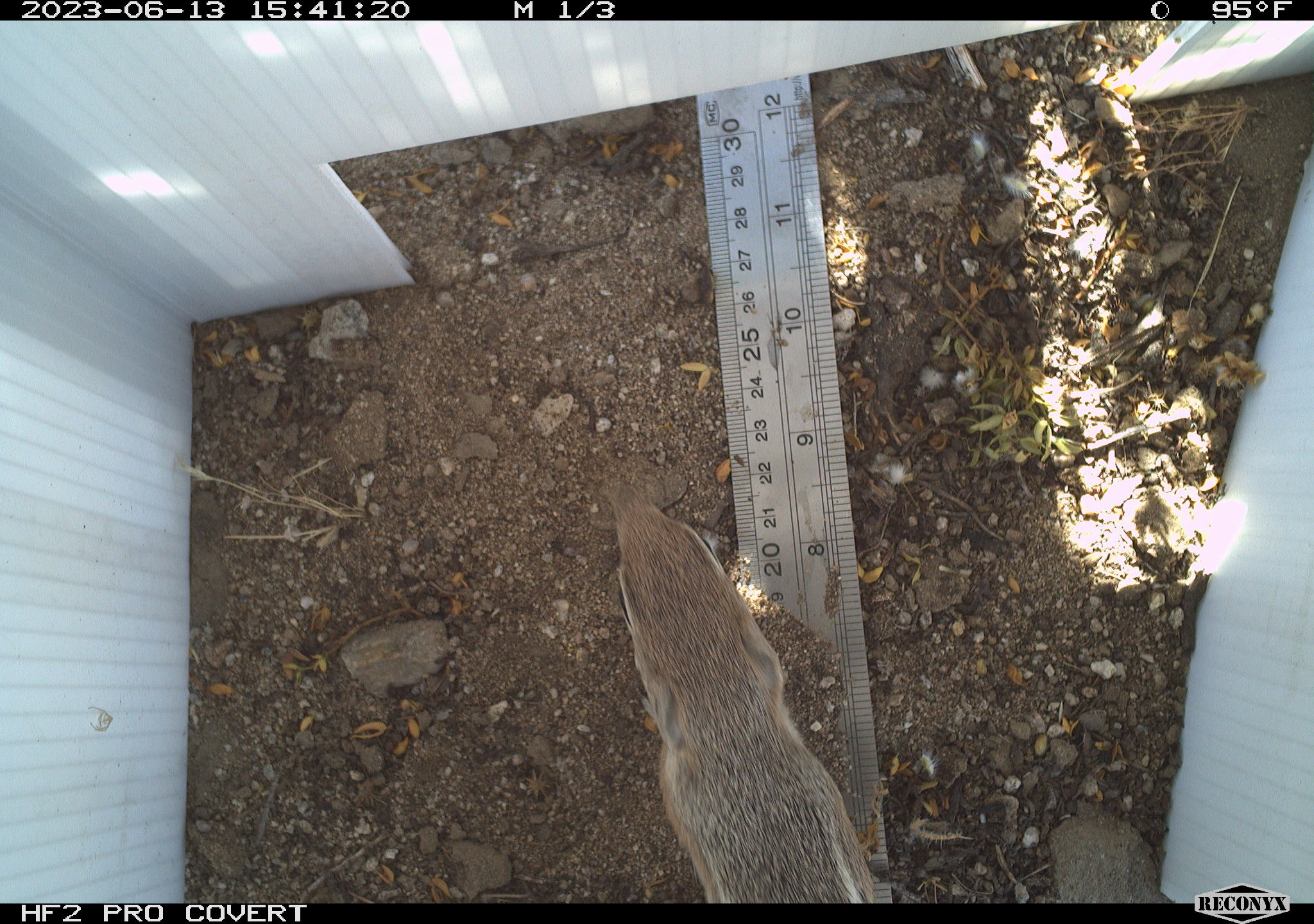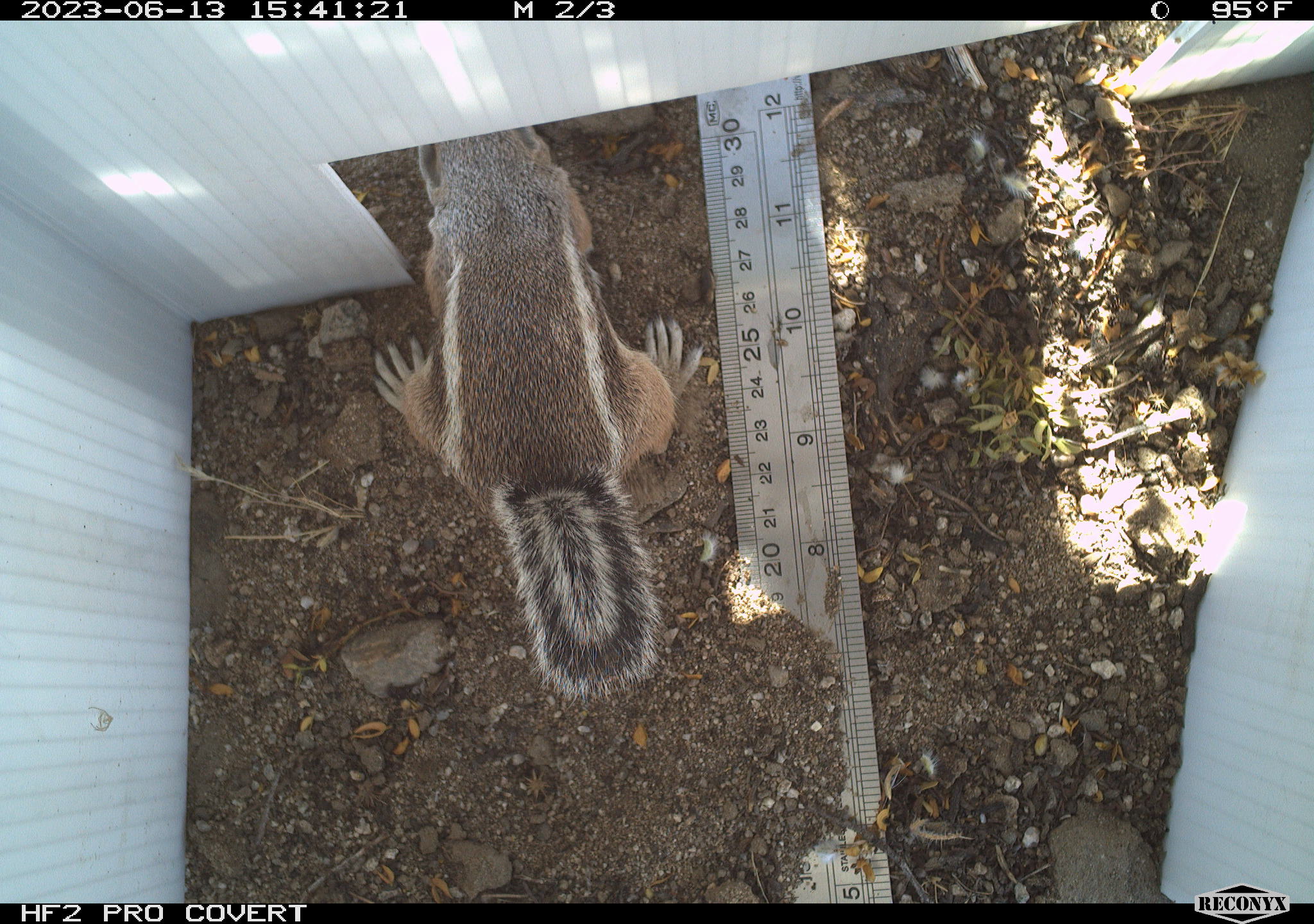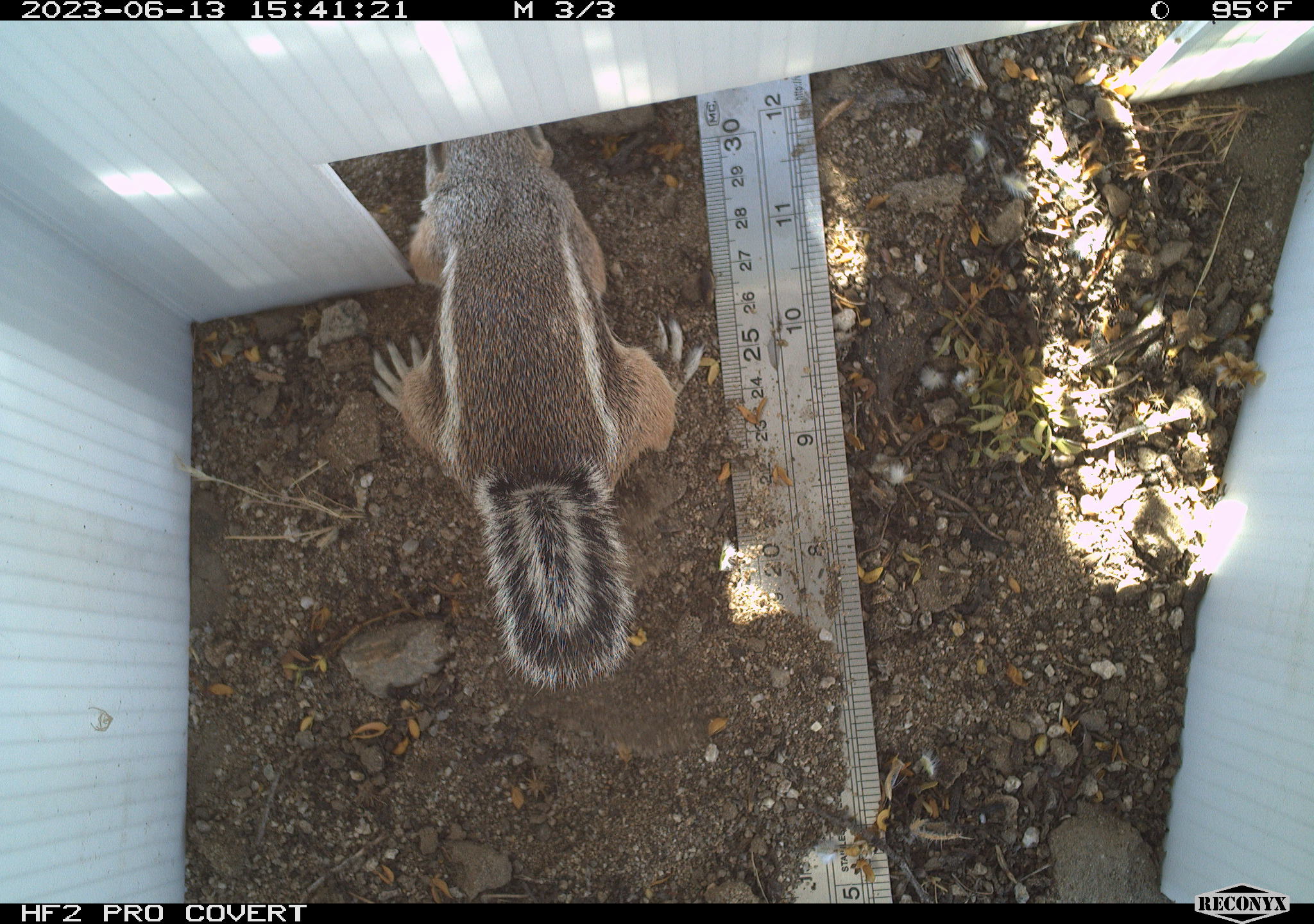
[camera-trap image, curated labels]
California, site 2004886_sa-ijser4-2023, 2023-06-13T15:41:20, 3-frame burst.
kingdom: Animalia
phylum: Chordata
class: Mammalia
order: Rodentia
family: Sciuridae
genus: Ammospermophilus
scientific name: Ammospermophilus leucurus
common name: white-tailed antelope squirrel